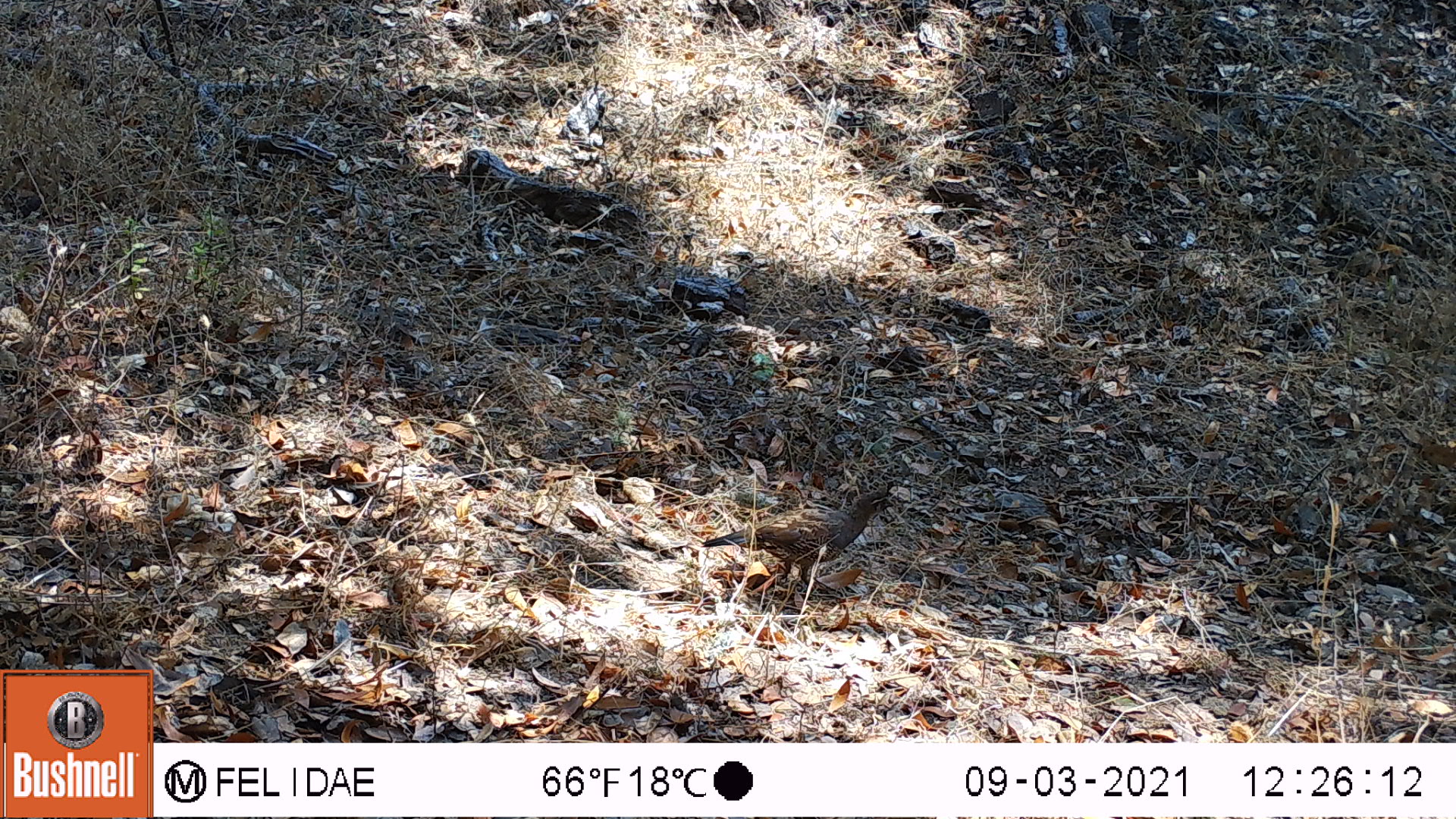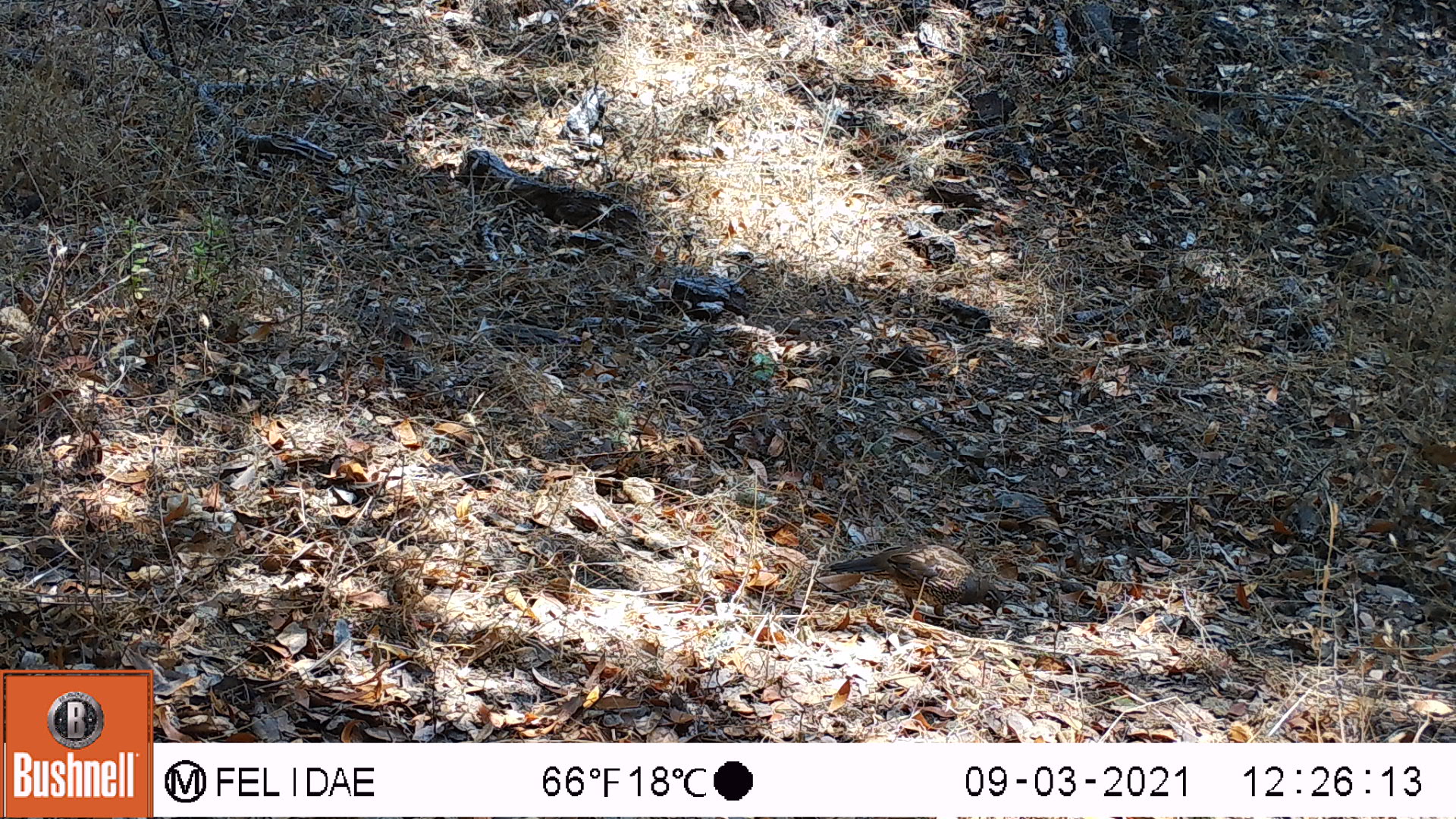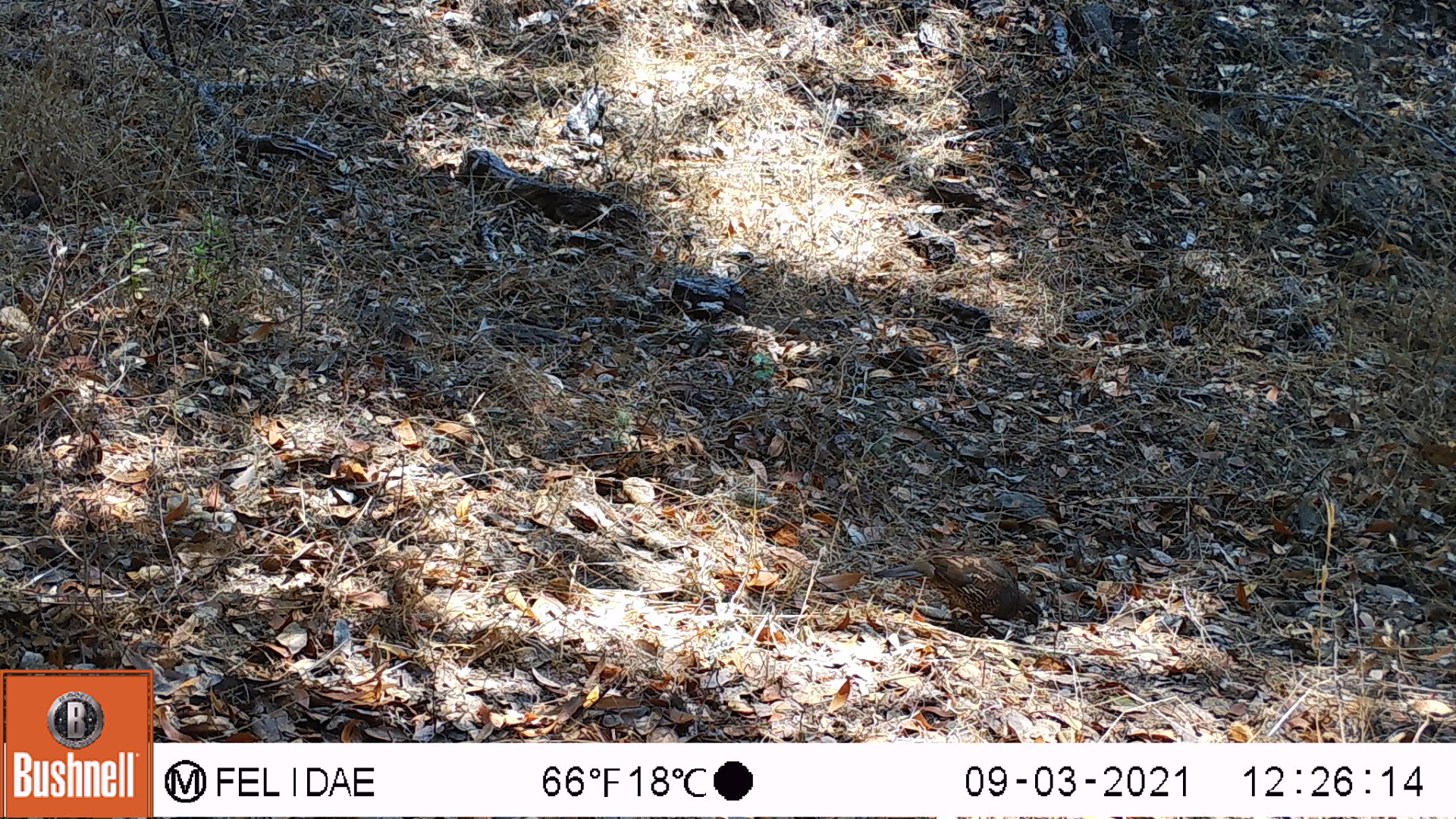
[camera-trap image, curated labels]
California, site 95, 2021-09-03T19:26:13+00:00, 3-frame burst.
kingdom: Animalia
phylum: Chordata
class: Aves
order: Galliformes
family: Odontophoridae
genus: Callipepla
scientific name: Callipepla californica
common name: california quail